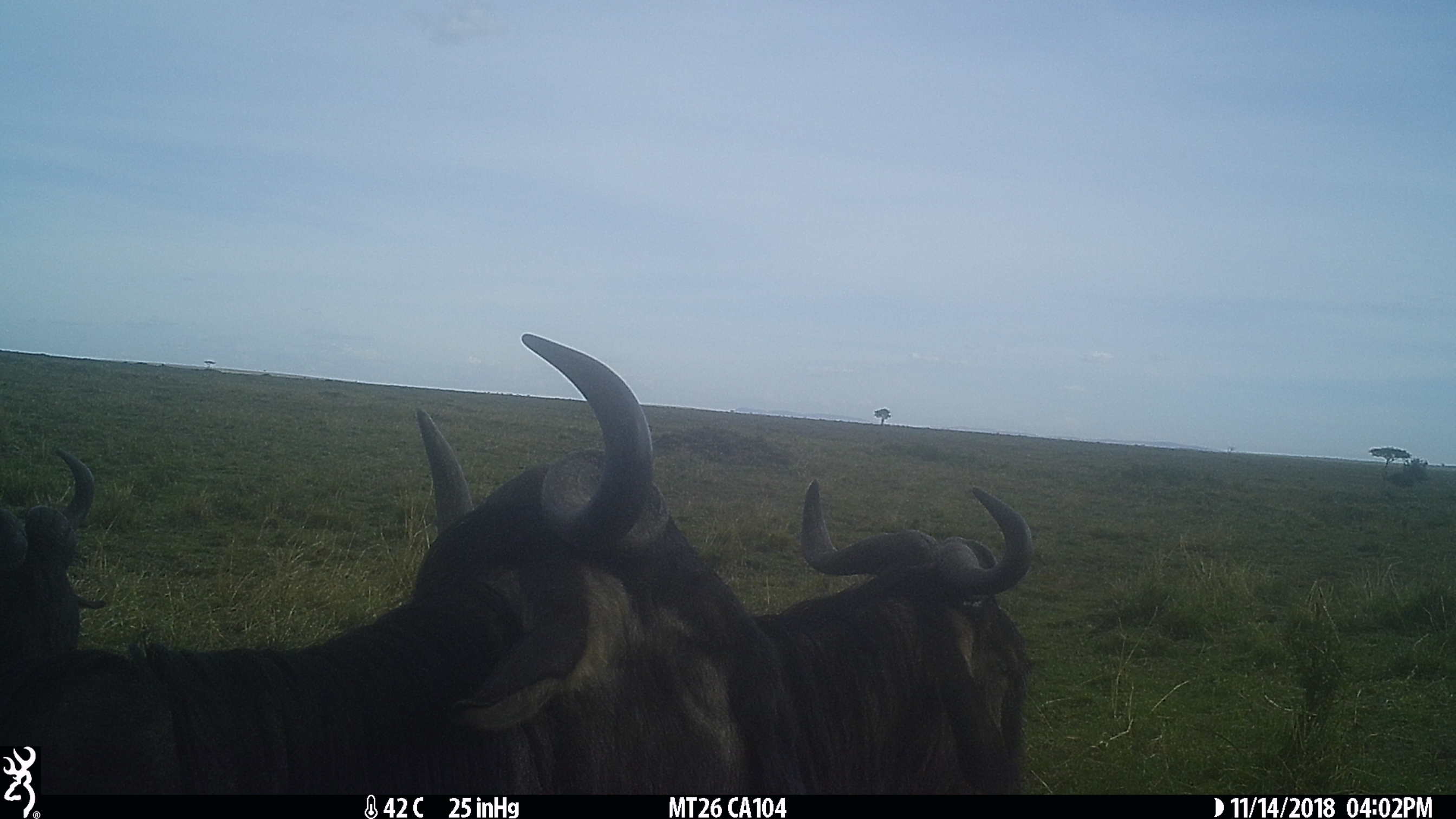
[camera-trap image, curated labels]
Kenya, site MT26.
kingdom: Animalia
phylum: Chordata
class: Mammalia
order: Artiodactyla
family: Bovidae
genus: Connochaetes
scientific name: Connochaetes taurinus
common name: blue wildebeest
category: wildebeest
Wildebeest (blue wildebeest) (Connochaetes taurinus).